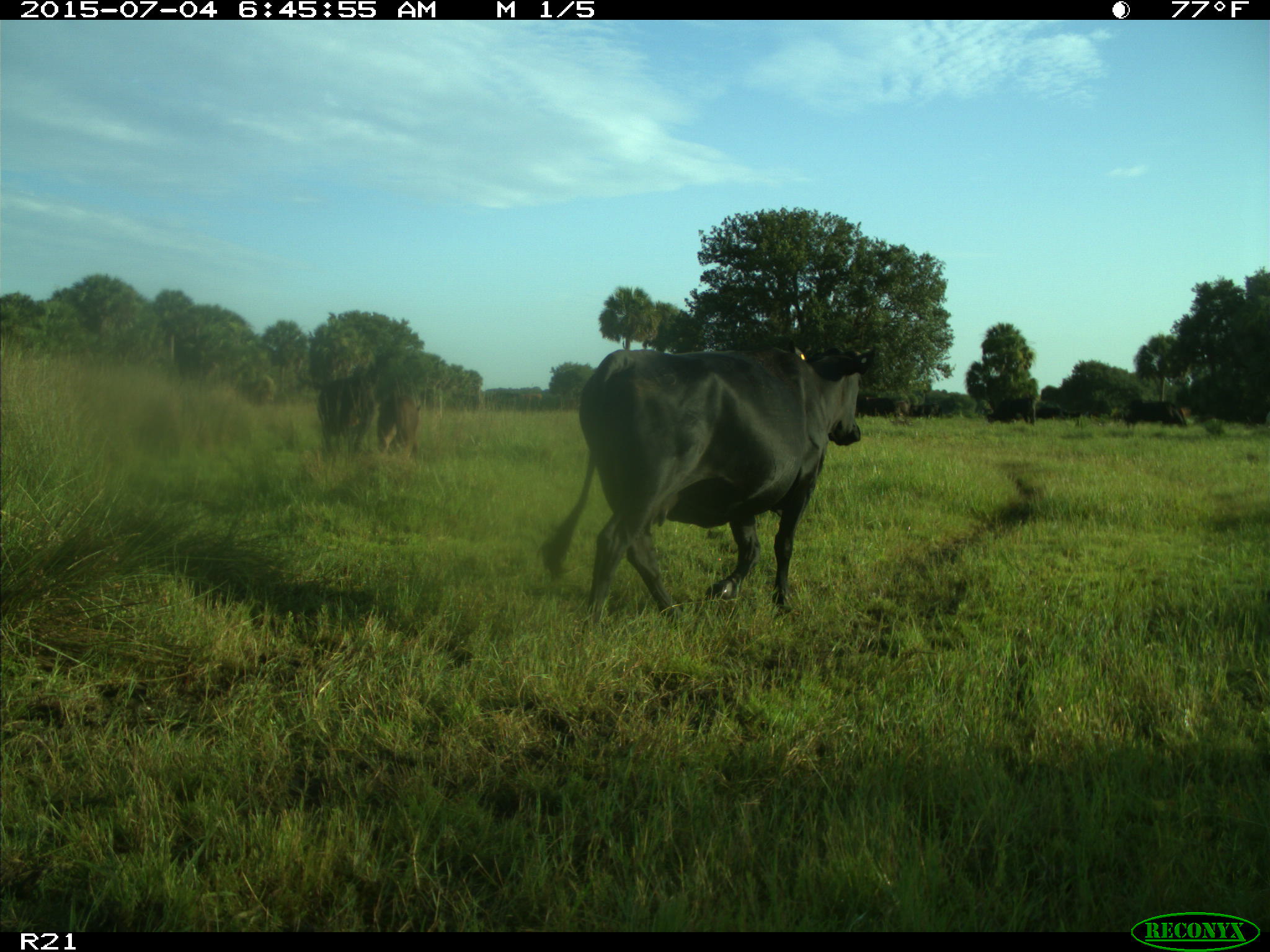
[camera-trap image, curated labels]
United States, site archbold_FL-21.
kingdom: Animalia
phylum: Chordata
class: Mammalia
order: Artiodactyla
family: Bovidae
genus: Bos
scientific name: Bos taurus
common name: domestic cow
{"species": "Bos taurus (domestic cow)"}